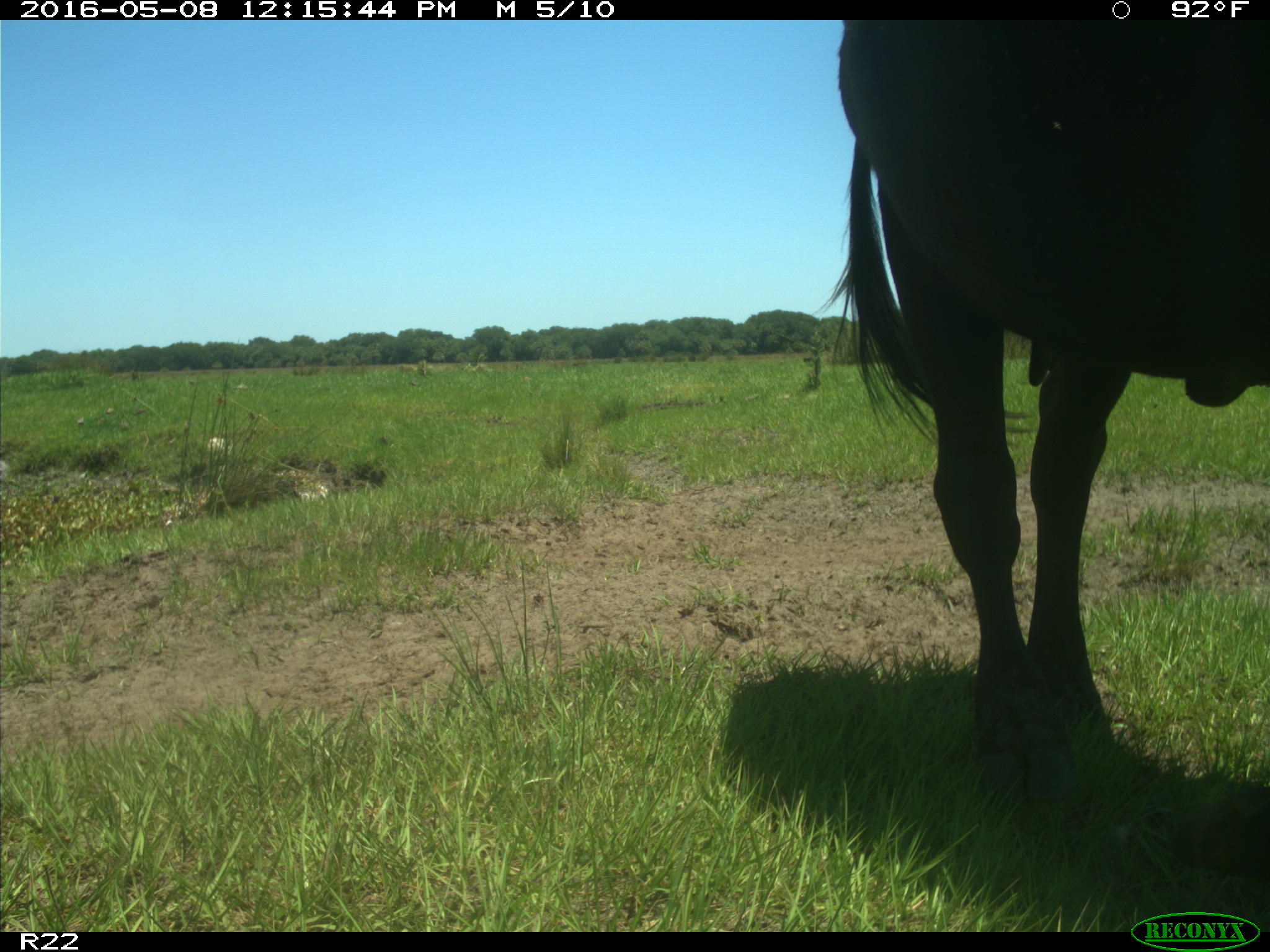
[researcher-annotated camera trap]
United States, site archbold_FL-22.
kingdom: Animalia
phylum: Chordata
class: Mammalia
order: Artiodactyla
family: Bovidae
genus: Bos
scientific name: Bos taurus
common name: domestic cow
Bos taurus (domestic cow).